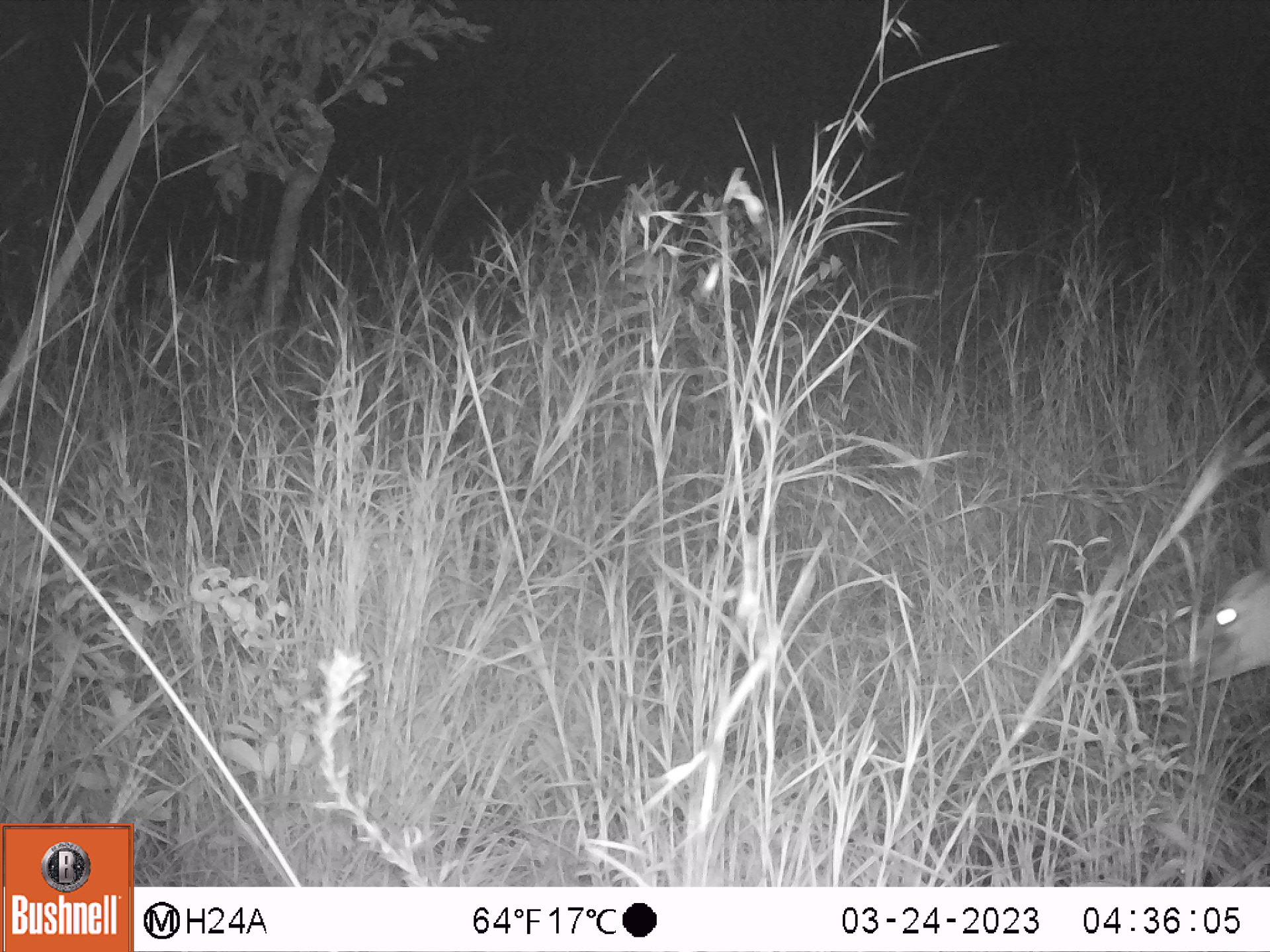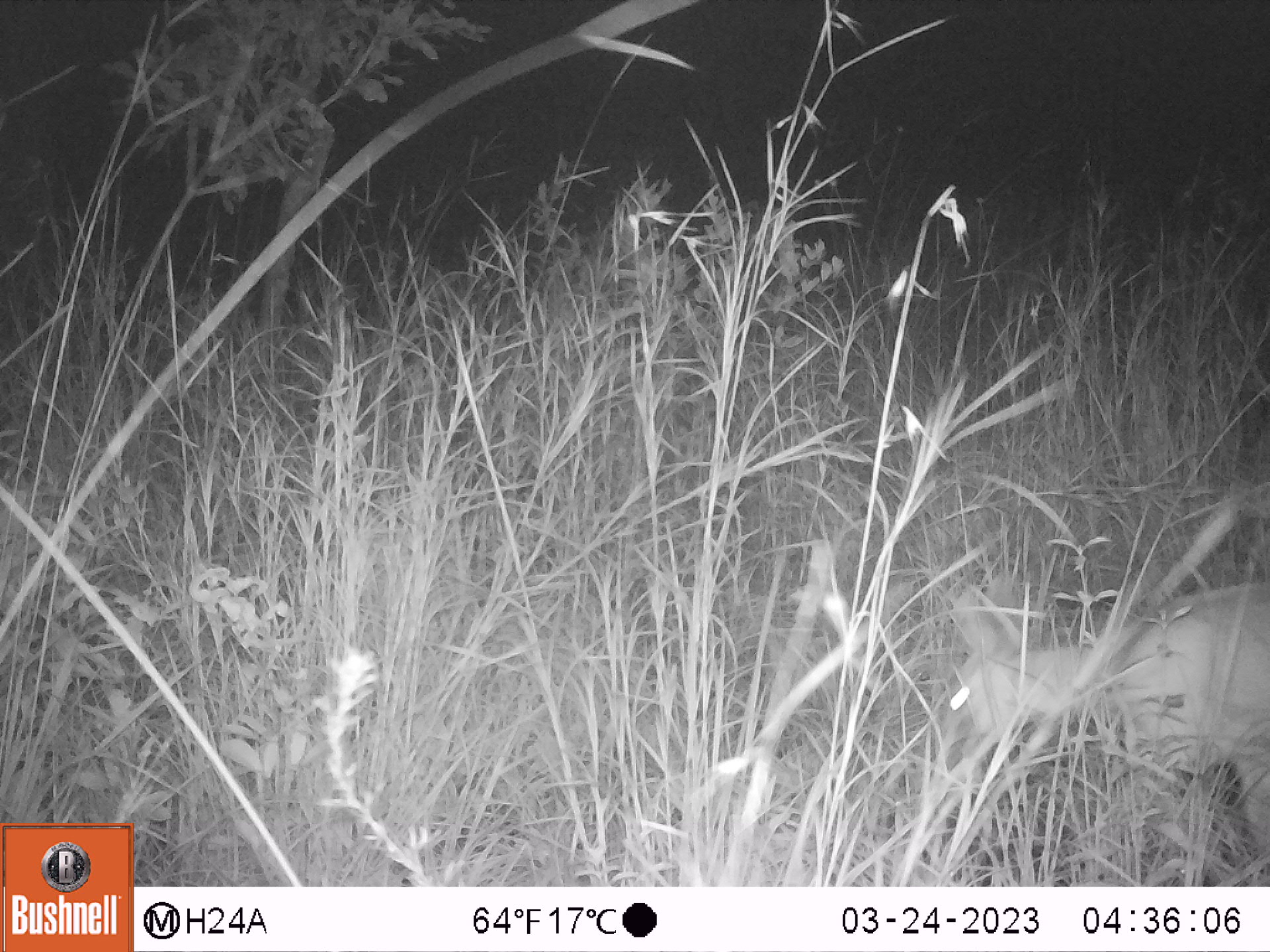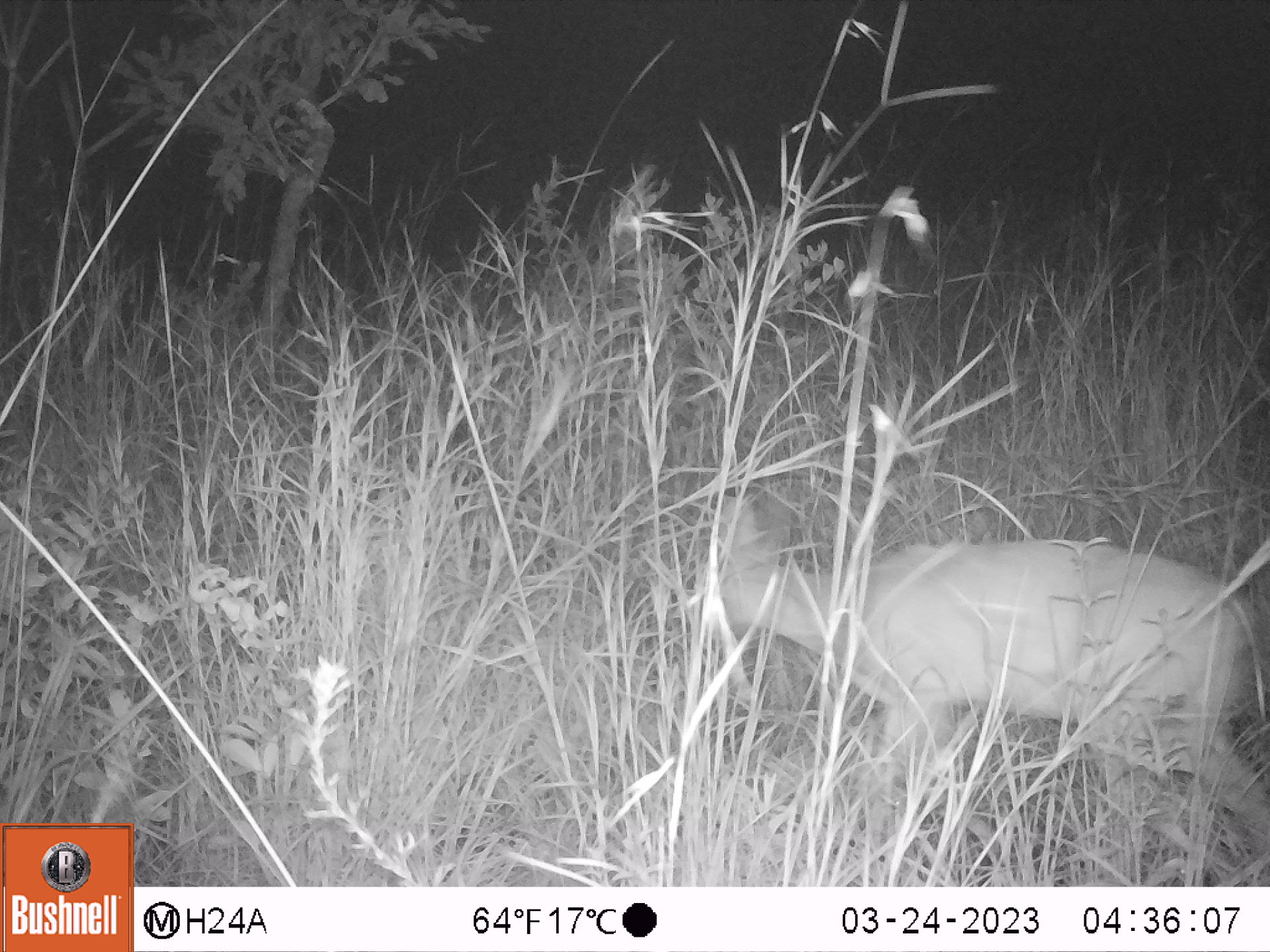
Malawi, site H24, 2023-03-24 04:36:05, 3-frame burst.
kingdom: Animalia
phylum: Chordata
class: Mammalia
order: Artiodactyla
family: Bovidae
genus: Sylvicapra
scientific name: Sylvicapra grimmia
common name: common duiker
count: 1